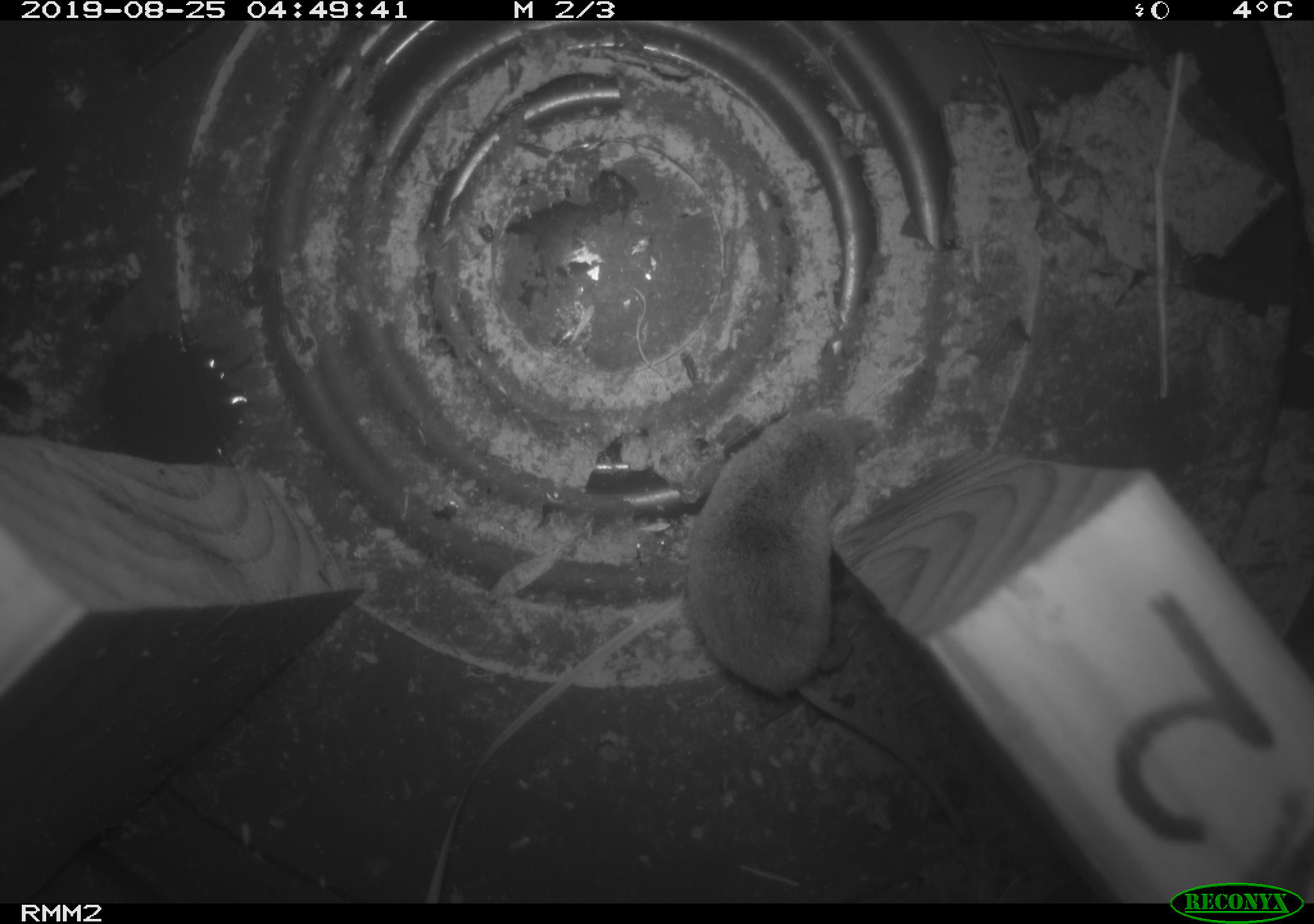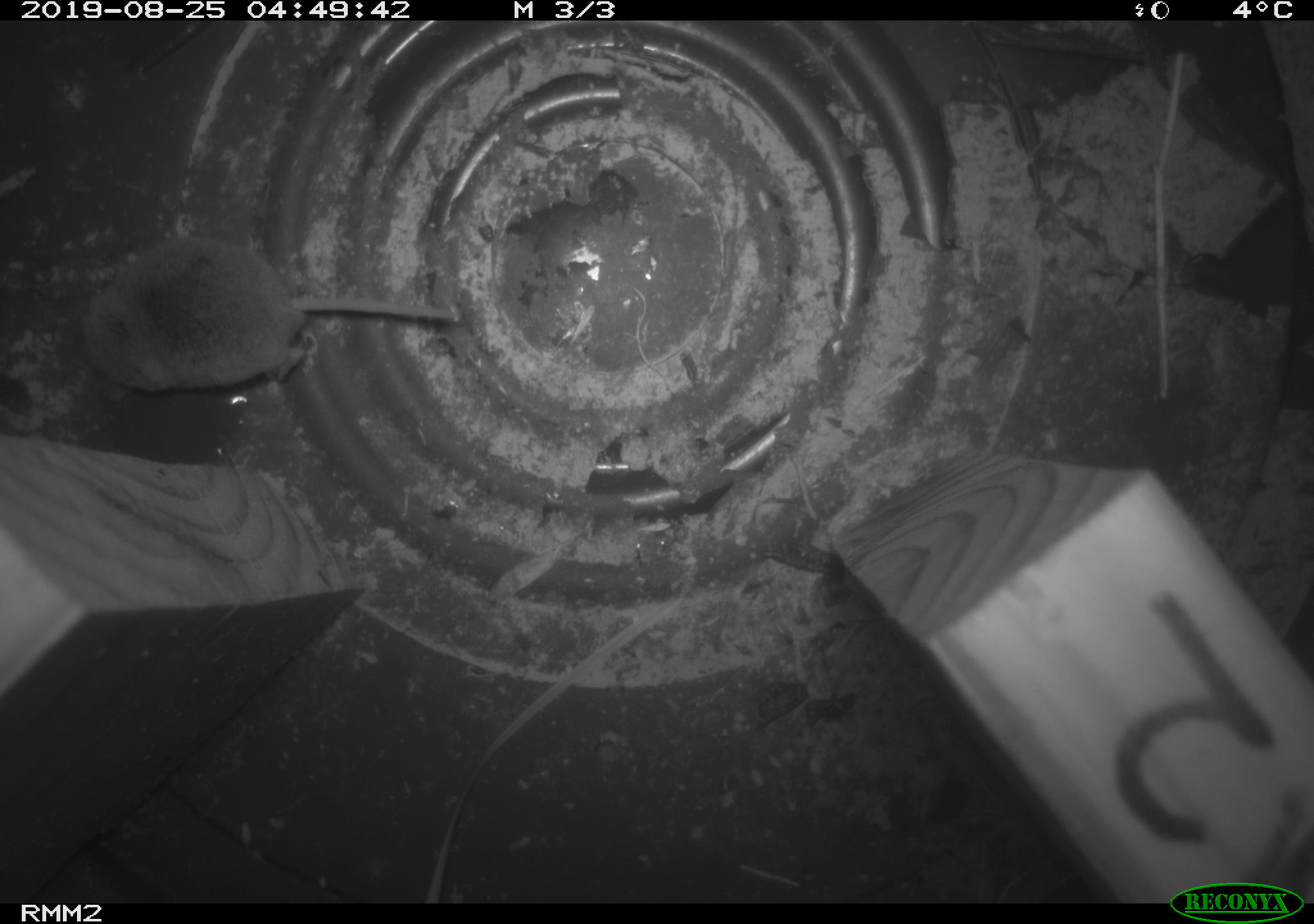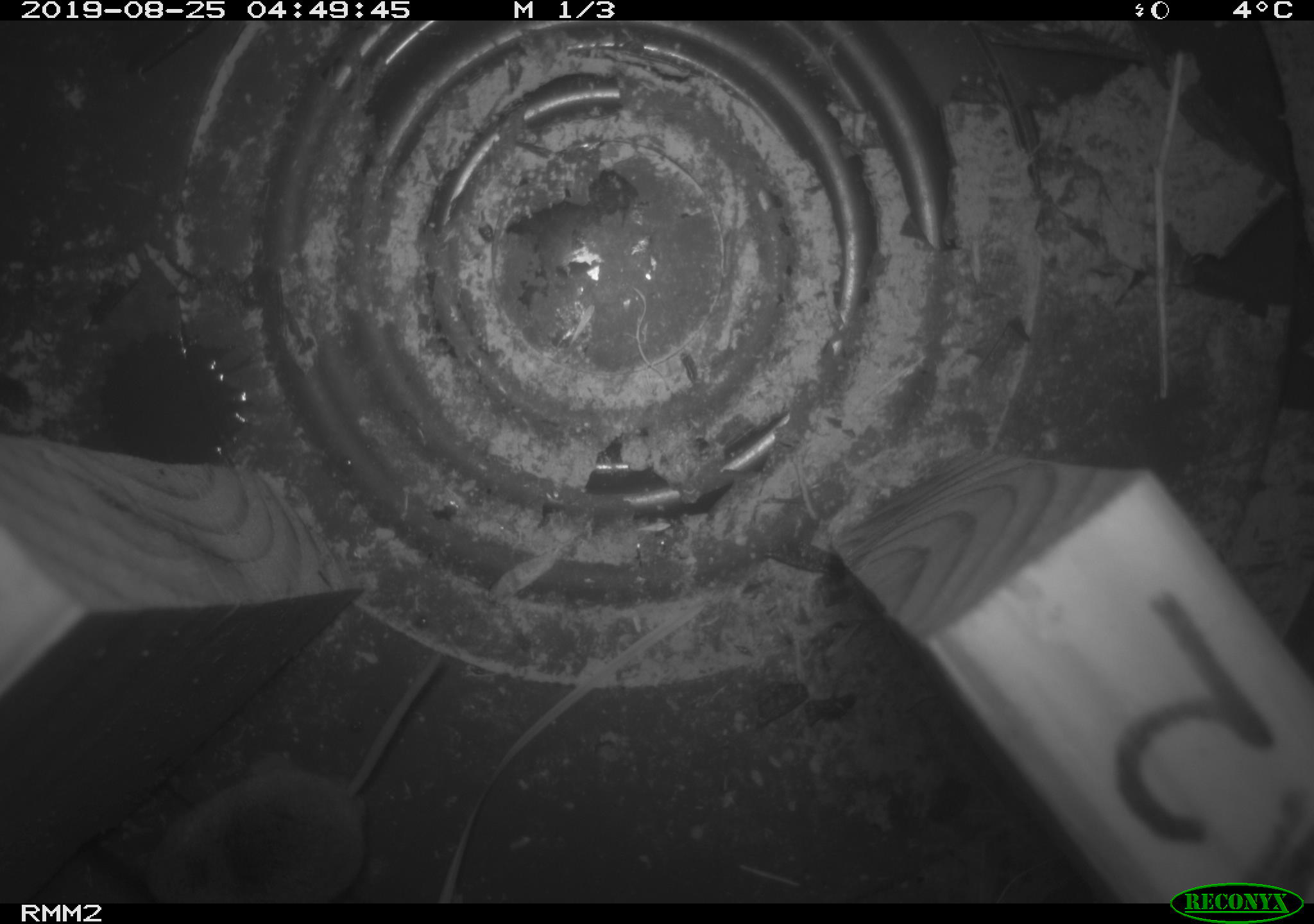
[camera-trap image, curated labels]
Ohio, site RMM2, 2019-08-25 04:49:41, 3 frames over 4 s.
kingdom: Animalia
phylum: Chordata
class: Mammalia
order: Eulipotyphla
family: Soricidae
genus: Sorex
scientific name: Sorex cinereus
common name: masked shrew